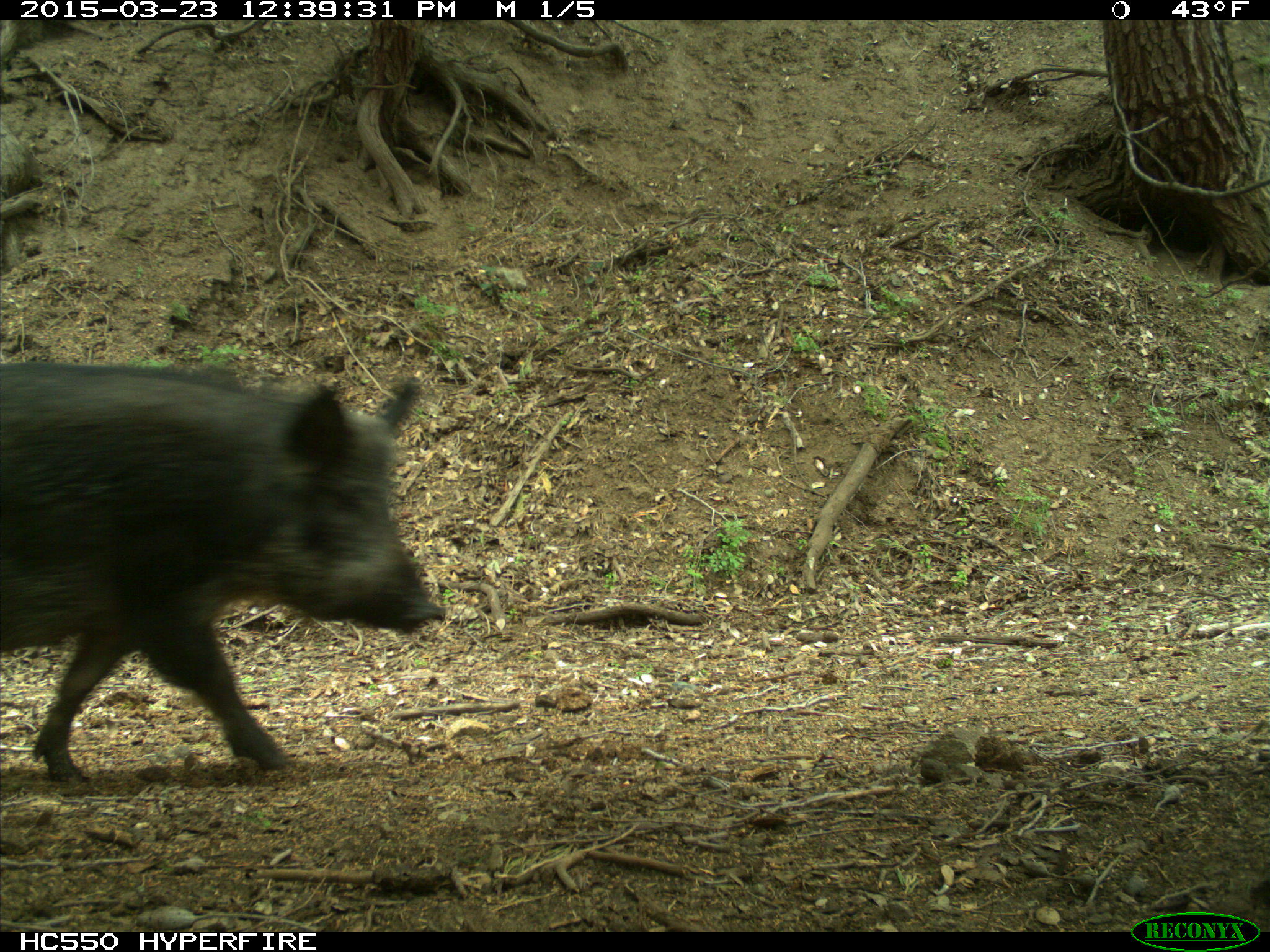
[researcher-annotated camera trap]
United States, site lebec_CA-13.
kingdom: Animalia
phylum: Chordata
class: Mammalia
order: Artiodactyla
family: Suidae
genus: Sus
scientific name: Sus scrofa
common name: wild boar